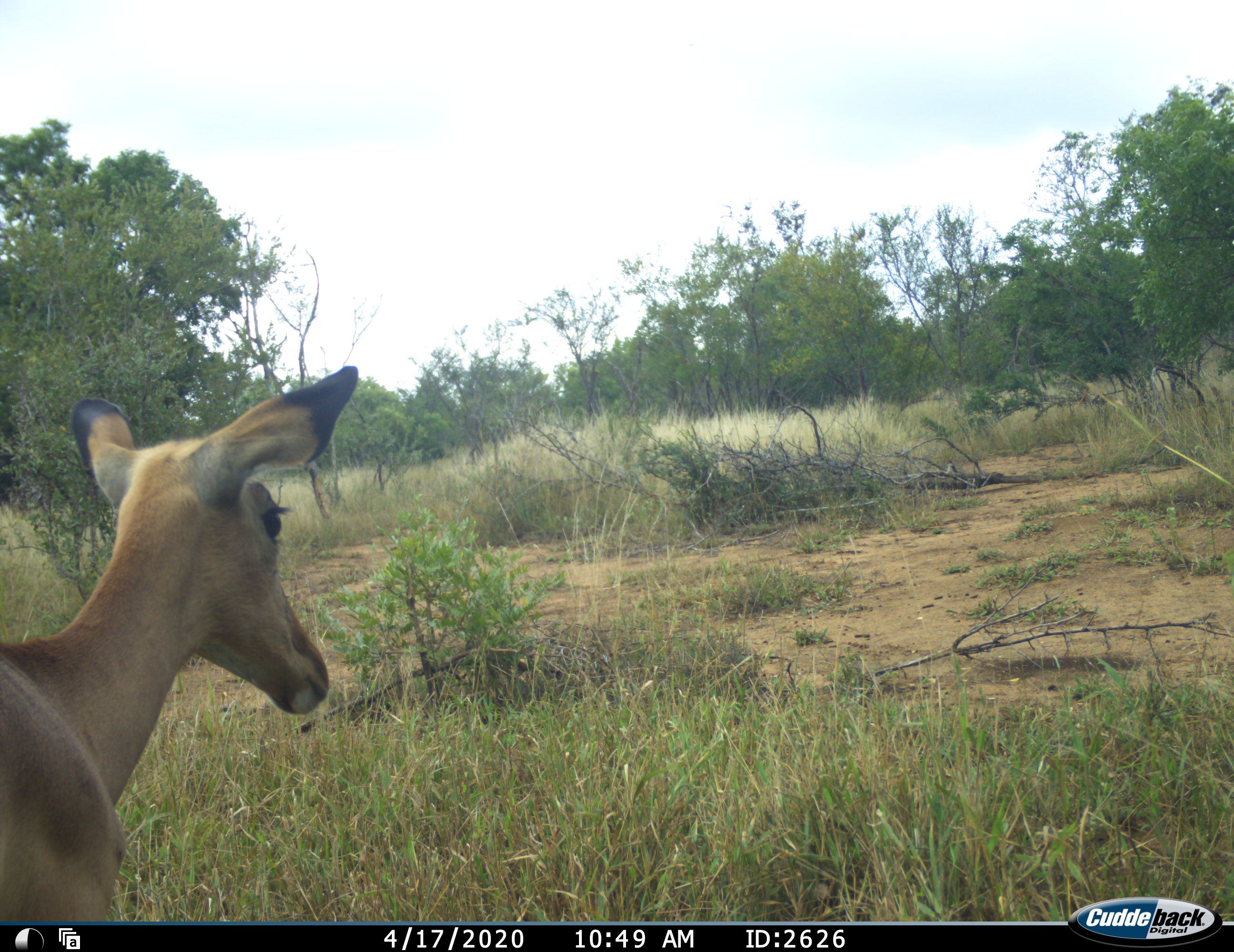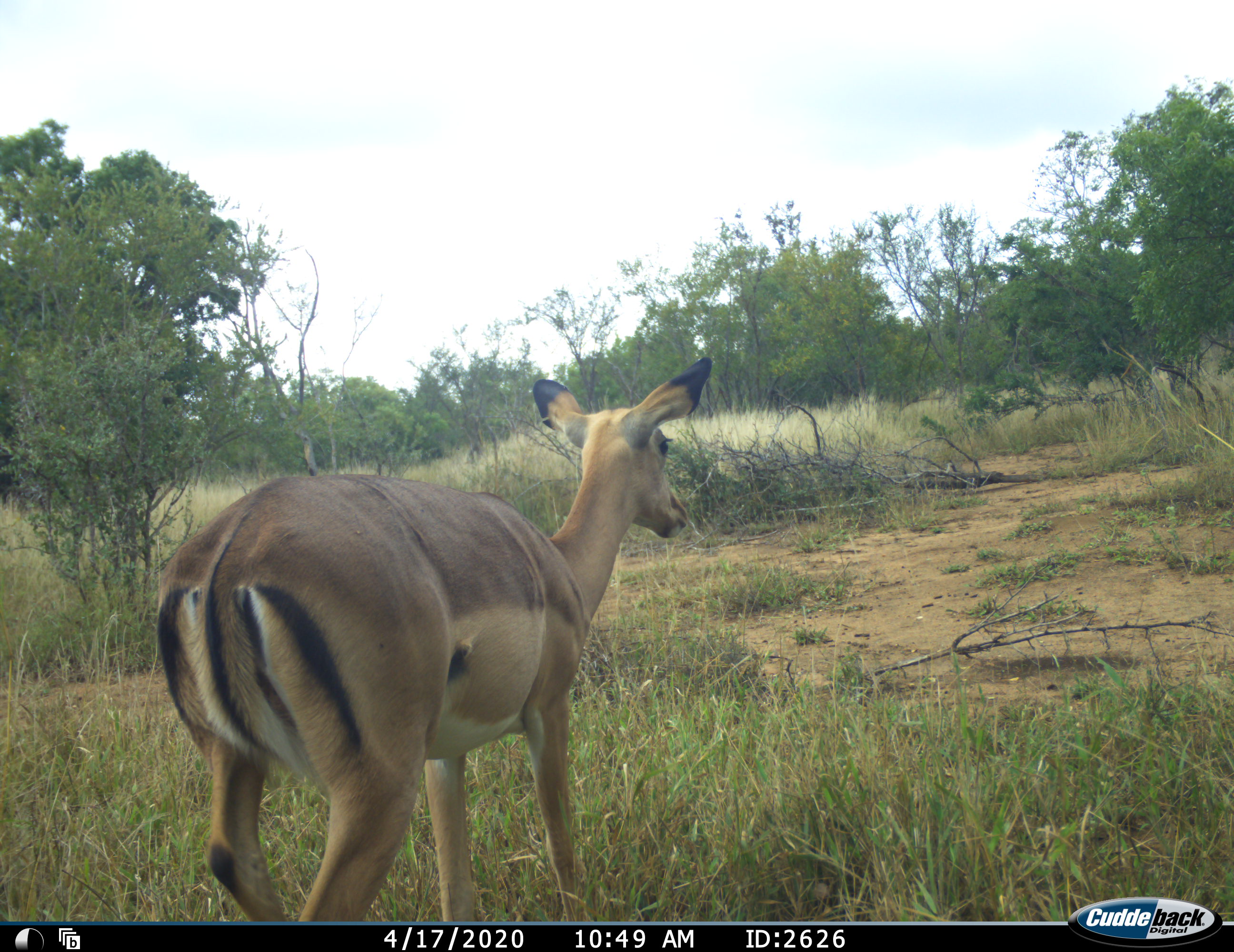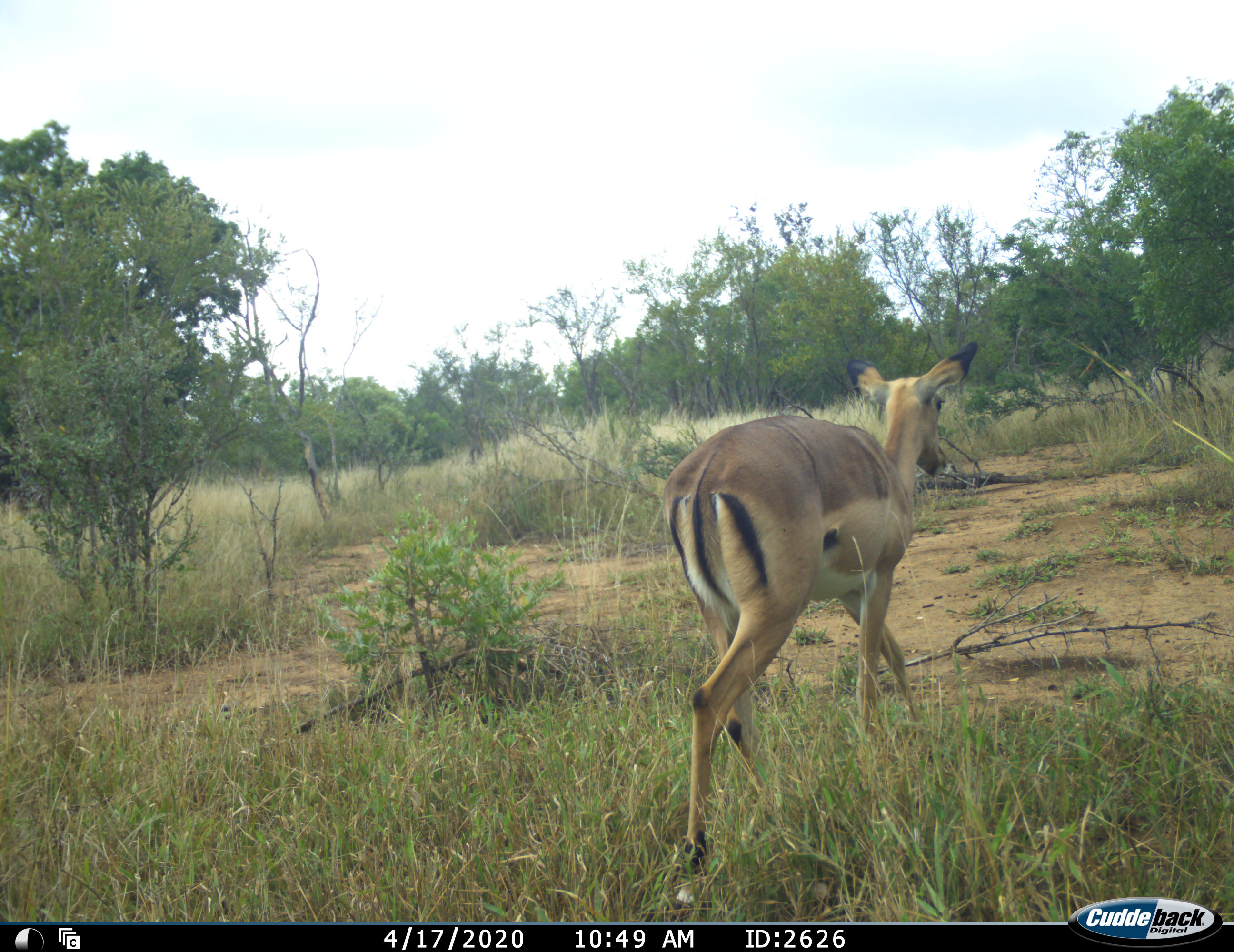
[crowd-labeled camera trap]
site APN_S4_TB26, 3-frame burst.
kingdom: Animalia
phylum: Chordata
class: Mammalia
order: Artiodactyla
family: Bovidae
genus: Aepyceros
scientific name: Aepyceros melampus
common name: impala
Impala (Aepyceros melampus), count 1. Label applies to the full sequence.